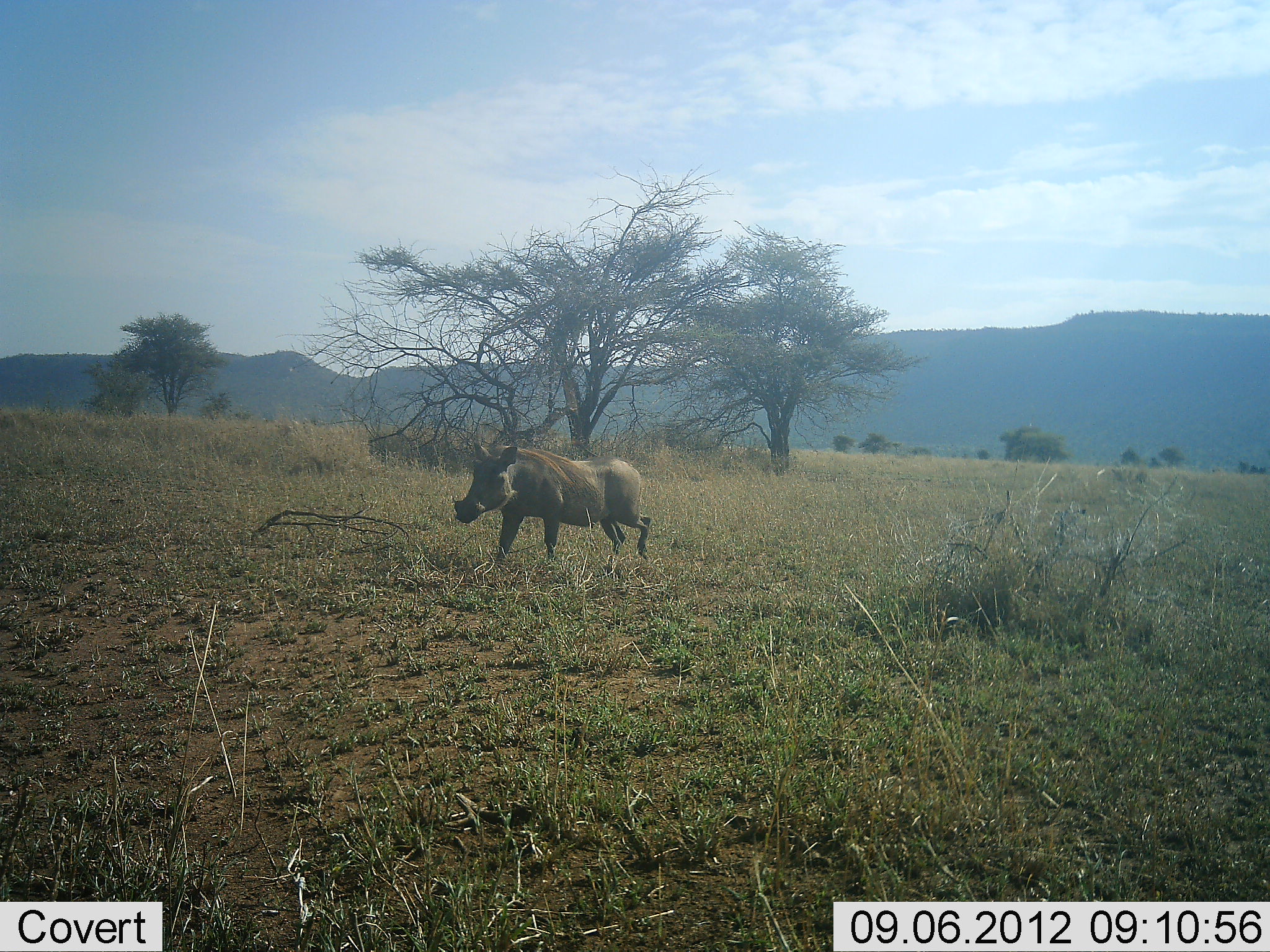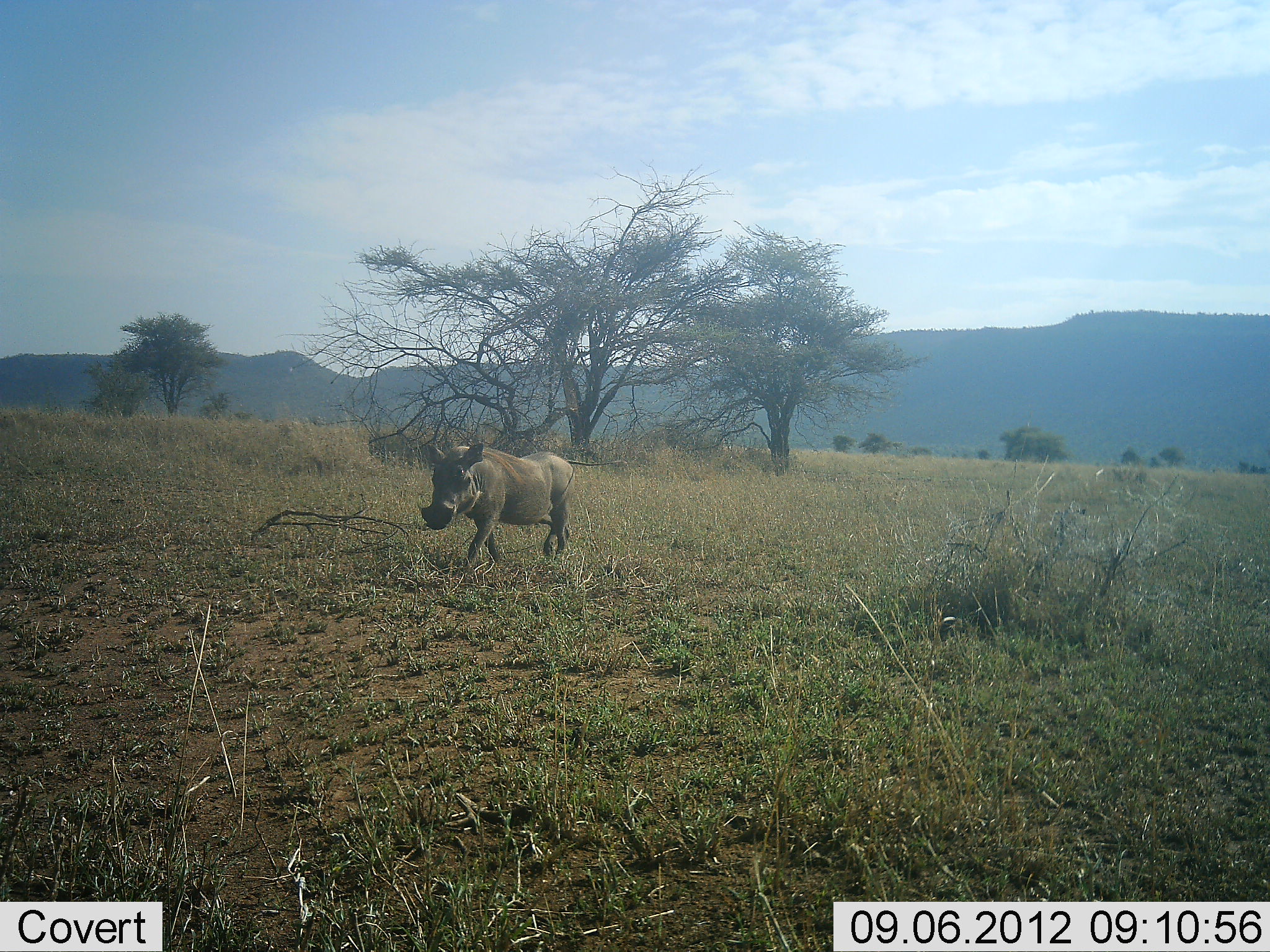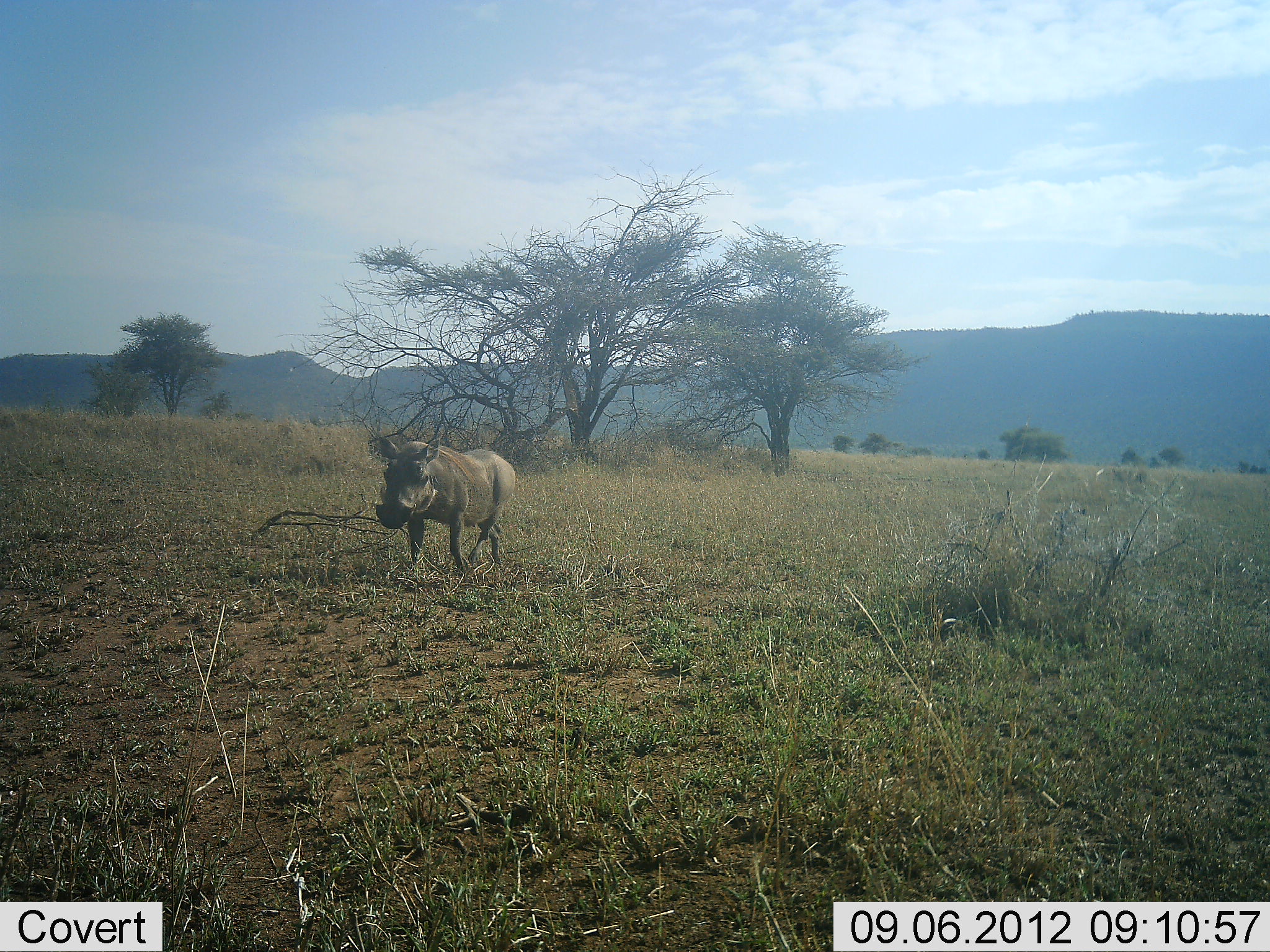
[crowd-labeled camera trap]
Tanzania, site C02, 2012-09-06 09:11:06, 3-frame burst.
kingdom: Animalia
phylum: Chordata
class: Mammalia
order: Artiodactyla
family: Suidae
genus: Phacochoerus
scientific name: Phacochoerus africanus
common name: warthog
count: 1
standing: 0%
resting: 0%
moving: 100%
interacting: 0%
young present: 0%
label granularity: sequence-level